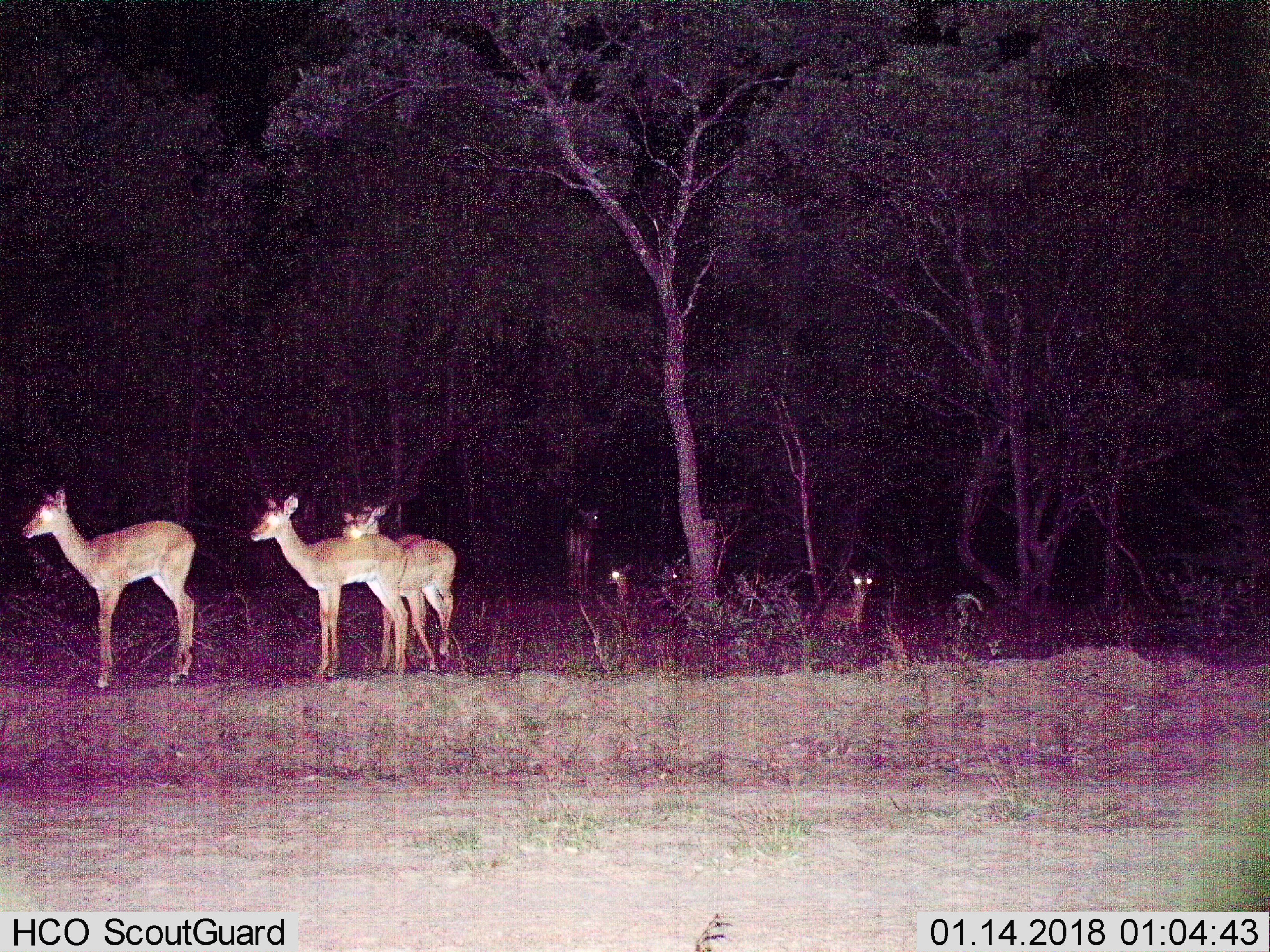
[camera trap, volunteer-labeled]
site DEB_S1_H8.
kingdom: Animalia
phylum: Chordata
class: Mammalia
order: Artiodactyla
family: Bovidae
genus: Aepyceros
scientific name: Aepyceros melampus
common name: impala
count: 6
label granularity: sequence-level